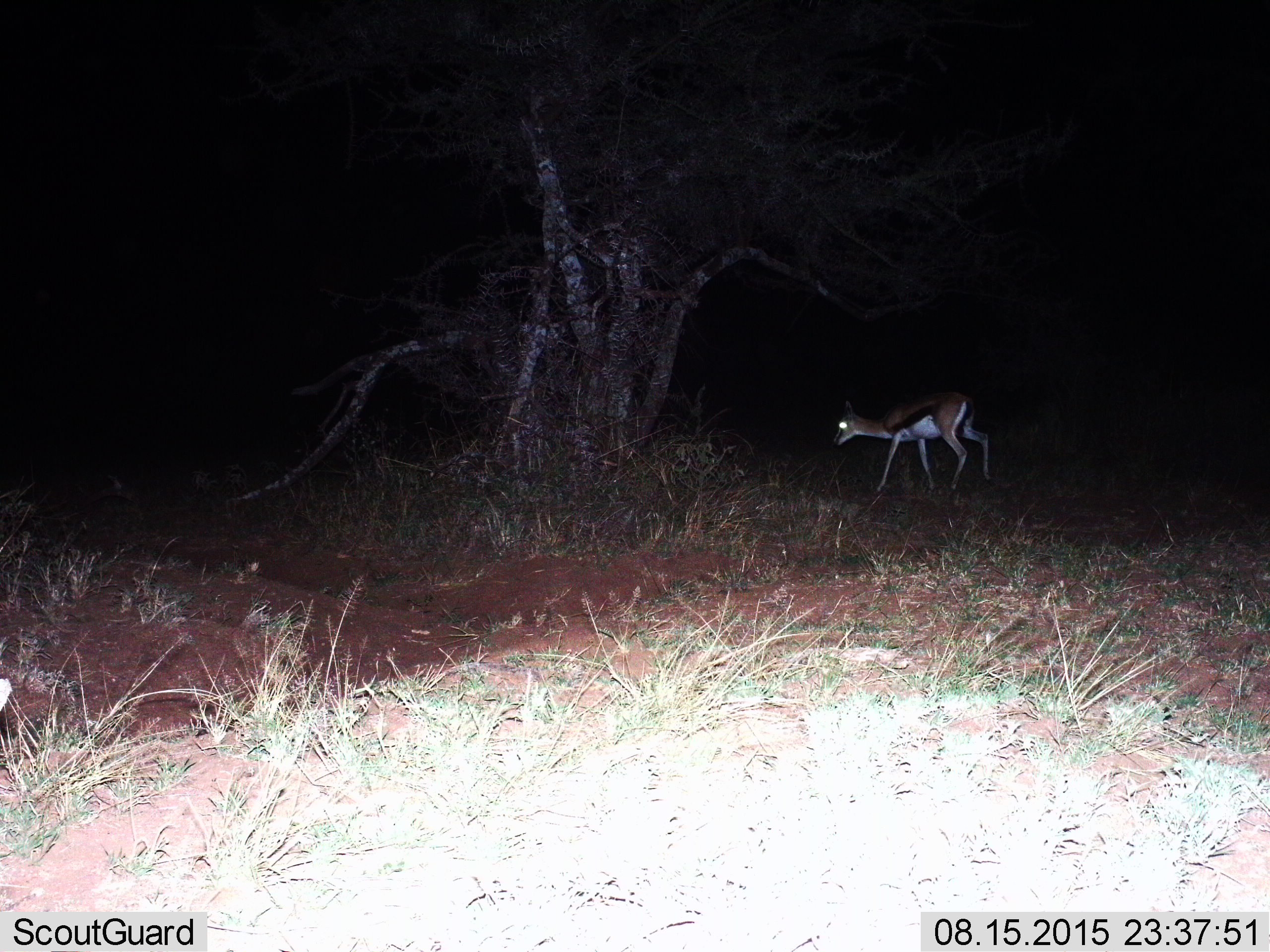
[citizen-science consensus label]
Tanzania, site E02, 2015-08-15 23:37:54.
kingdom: Animalia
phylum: Chordata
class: Mammalia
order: Artiodactyla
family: Bovidae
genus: Eudorcas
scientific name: Eudorcas thomsonii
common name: thomson's gazelle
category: gazellethomsons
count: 1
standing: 50%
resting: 0%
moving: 50%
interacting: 0%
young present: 0%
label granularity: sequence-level